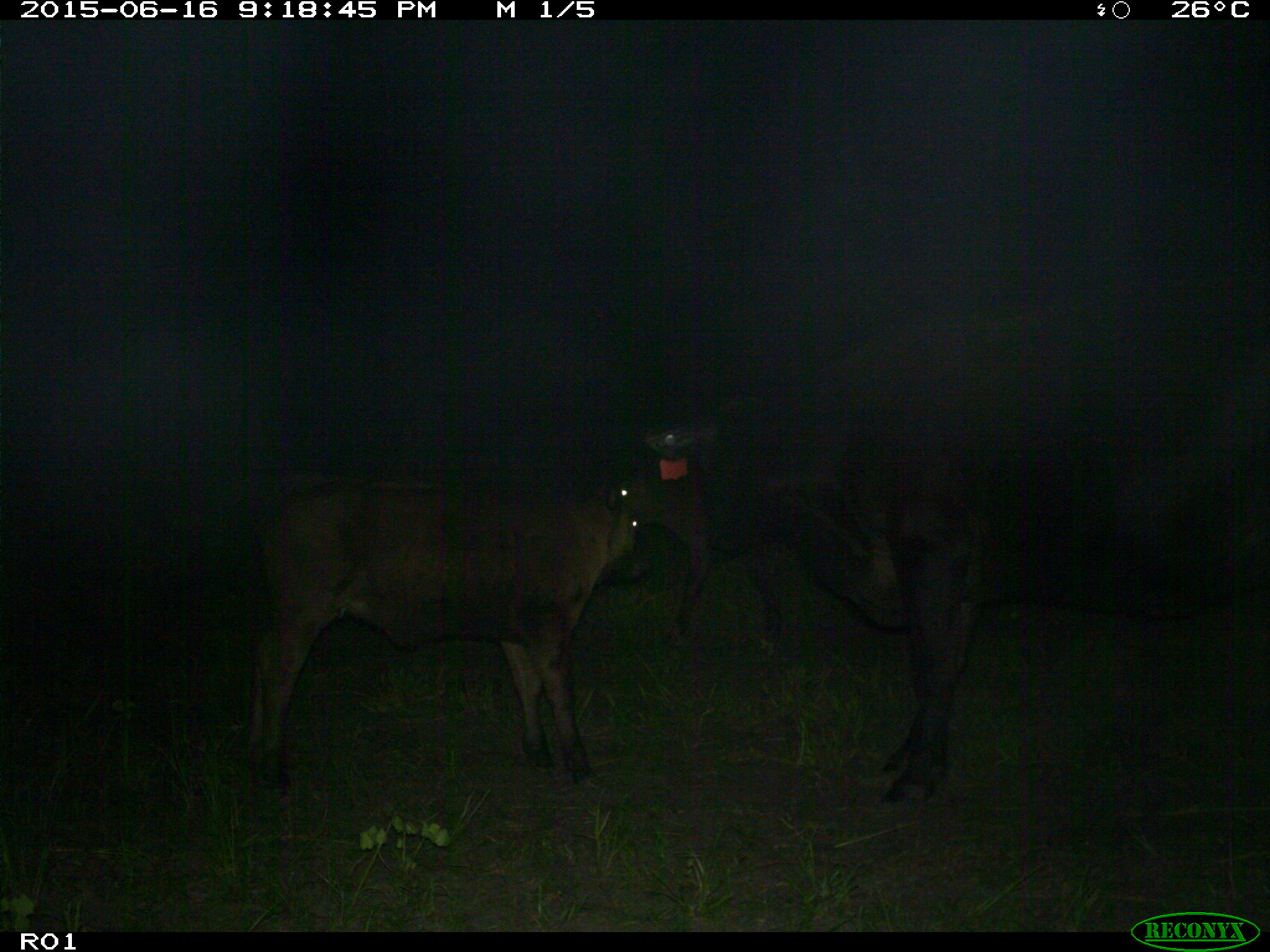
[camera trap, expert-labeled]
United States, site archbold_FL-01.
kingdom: Animalia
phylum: Chordata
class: Mammalia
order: Artiodactyla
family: Bovidae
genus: Bos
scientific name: Bos taurus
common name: domestic cow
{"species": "Bos taurus (domestic cow)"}